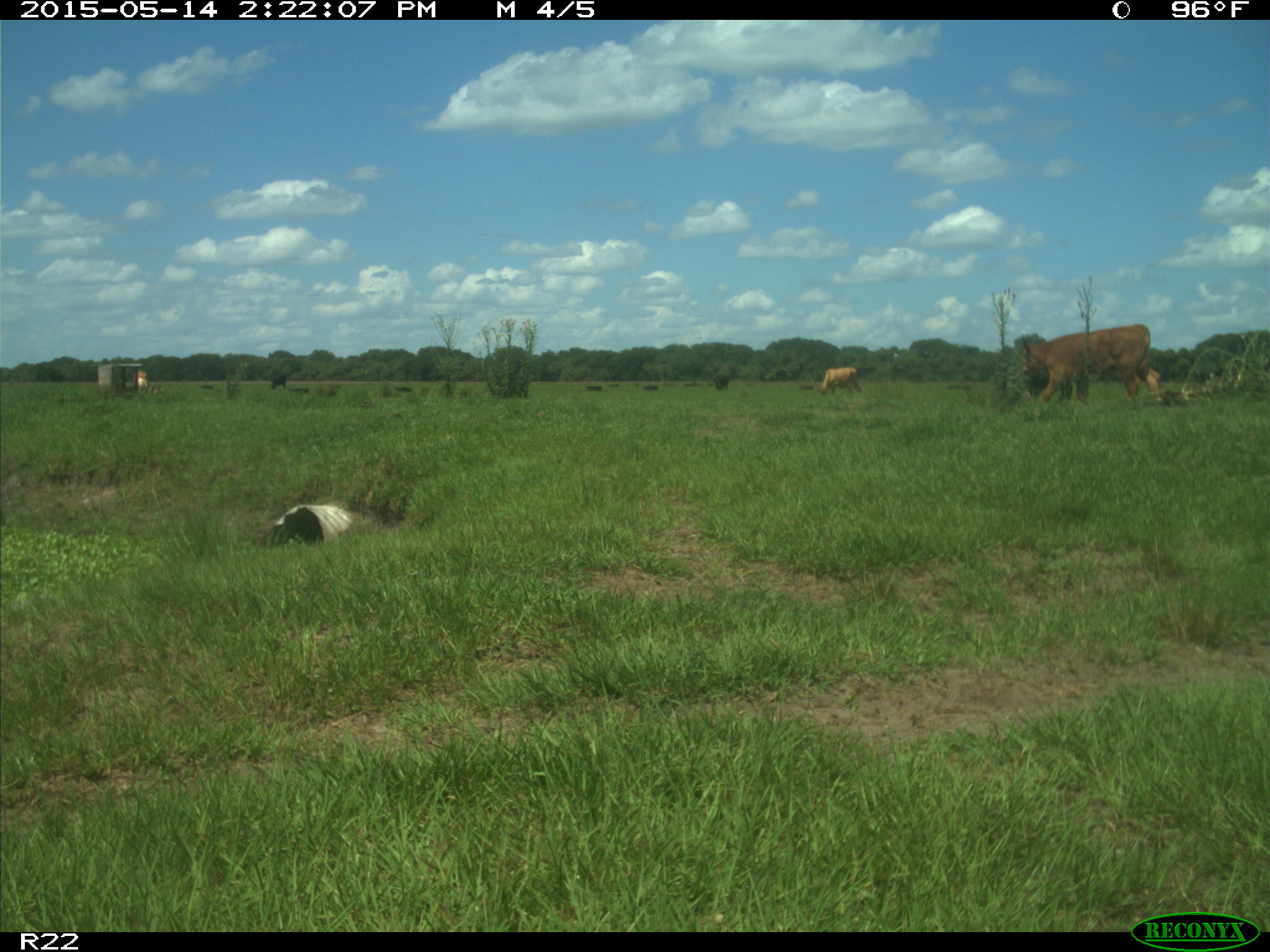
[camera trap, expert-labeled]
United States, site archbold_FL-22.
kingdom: Animalia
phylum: Chordata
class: Mammalia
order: Artiodactyla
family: Bovidae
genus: Bos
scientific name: Bos taurus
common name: domestic cow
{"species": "Bos taurus (domestic cow)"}